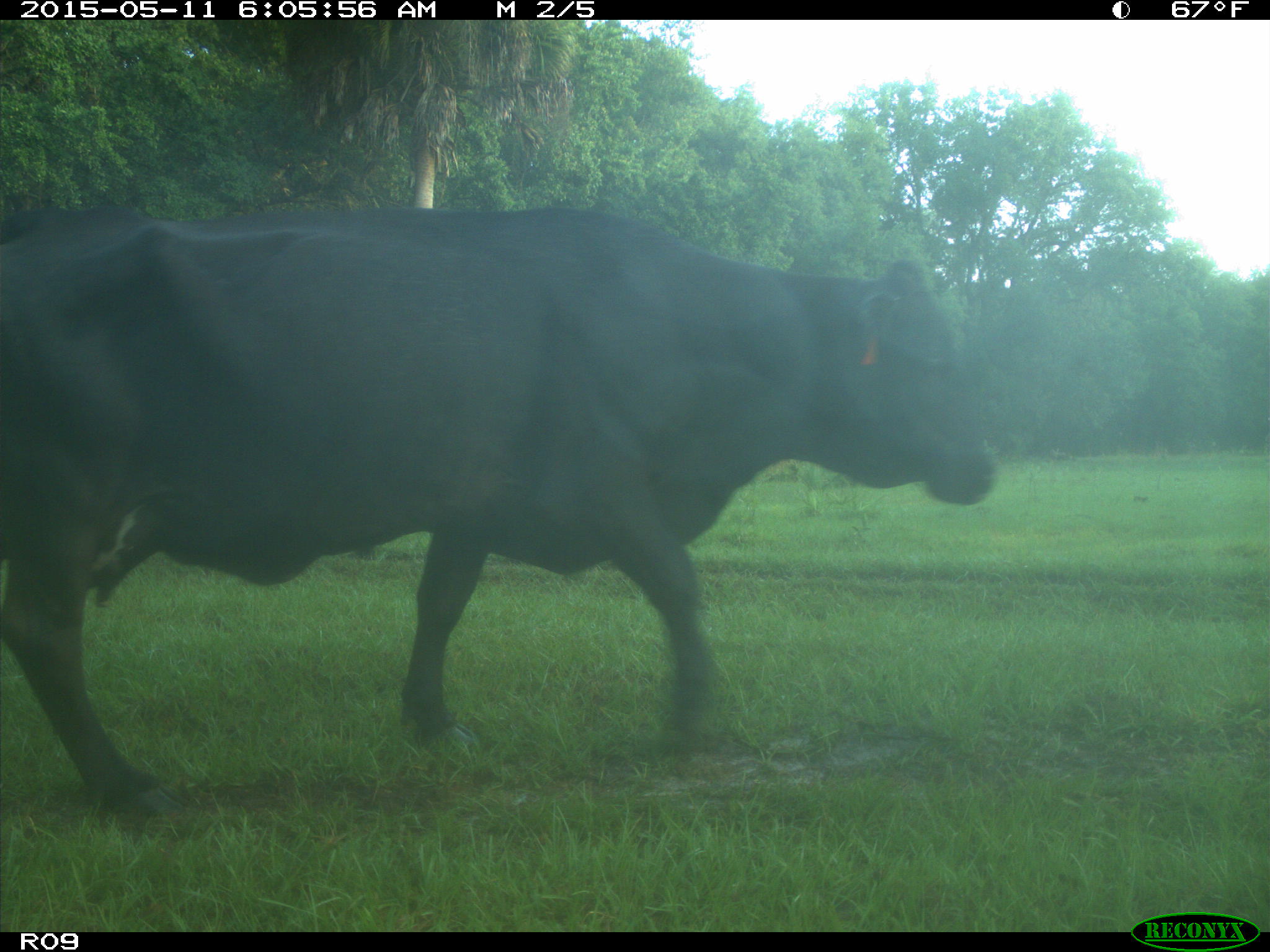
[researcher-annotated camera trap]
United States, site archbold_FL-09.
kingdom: Animalia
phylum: Chordata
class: Mammalia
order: Artiodactyla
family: Bovidae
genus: Bos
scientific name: Bos taurus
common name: domestic cow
Bos taurus (domestic cow).